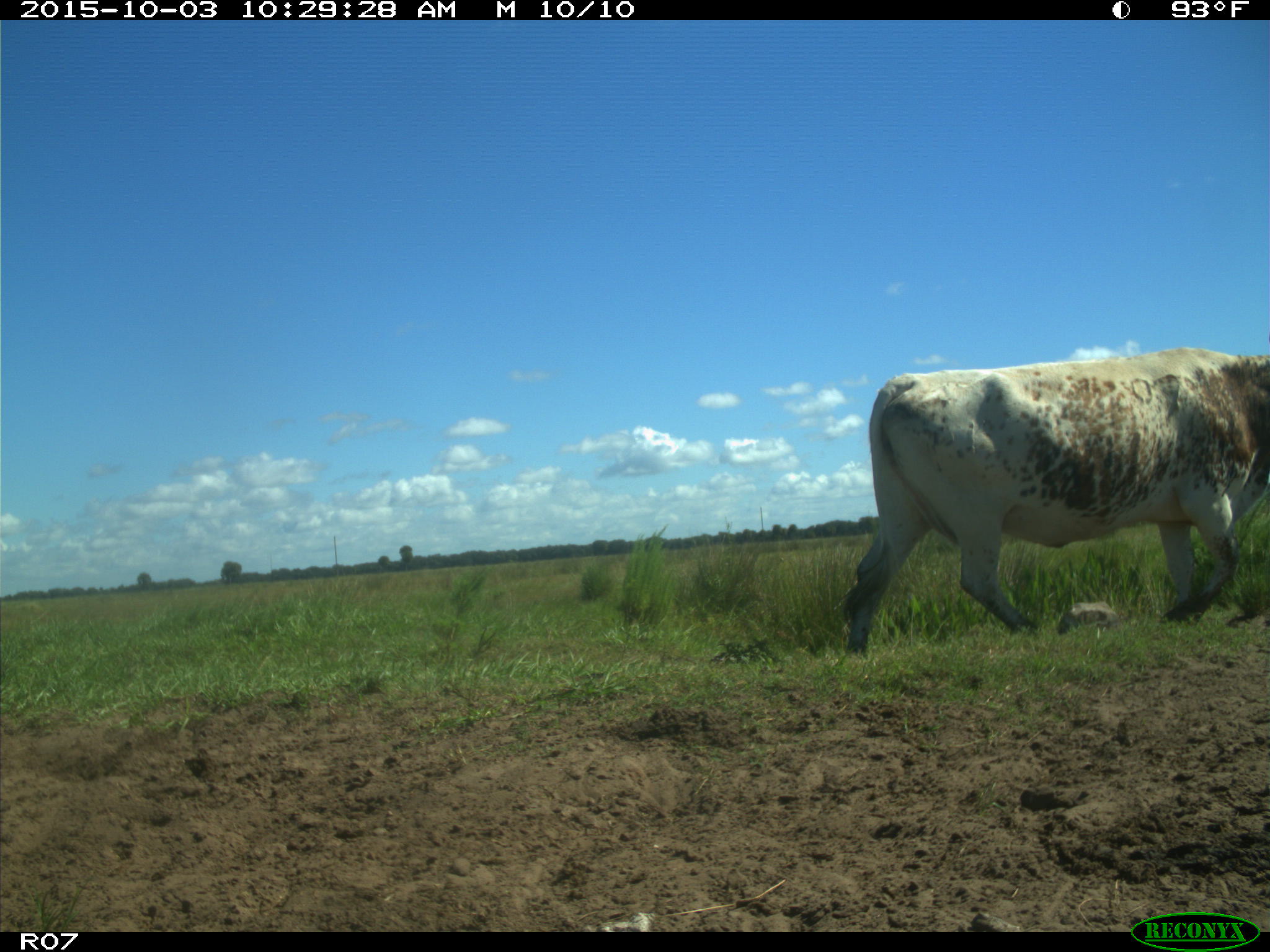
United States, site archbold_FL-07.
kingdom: Animalia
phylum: Chordata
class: Mammalia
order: Artiodactyla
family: Bovidae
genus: Bos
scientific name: Bos taurus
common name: domestic cow